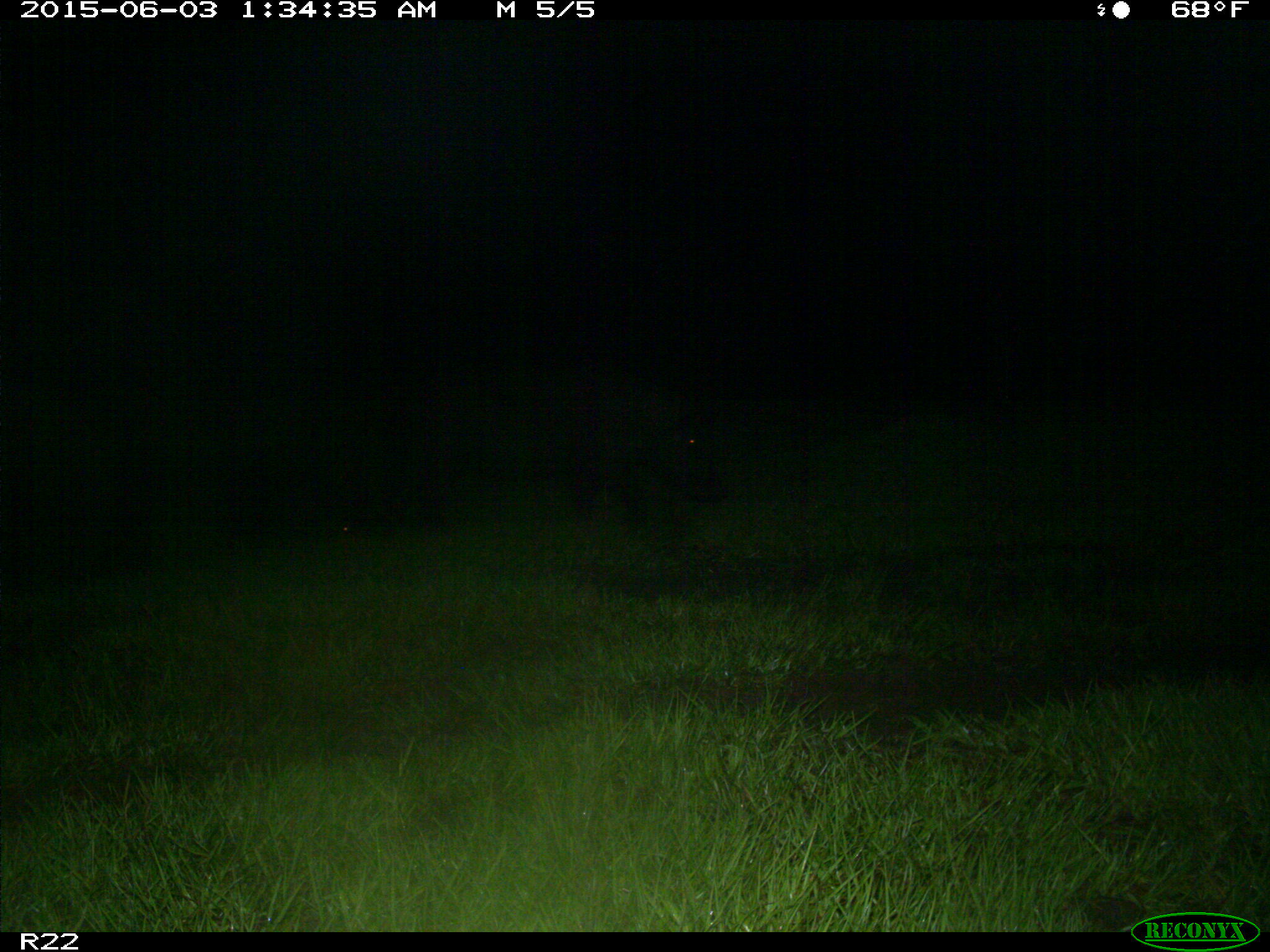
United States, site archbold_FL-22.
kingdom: Animalia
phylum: Chordata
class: Mammalia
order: Artiodactyla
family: Bovidae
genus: Bos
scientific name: Bos taurus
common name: domestic cow